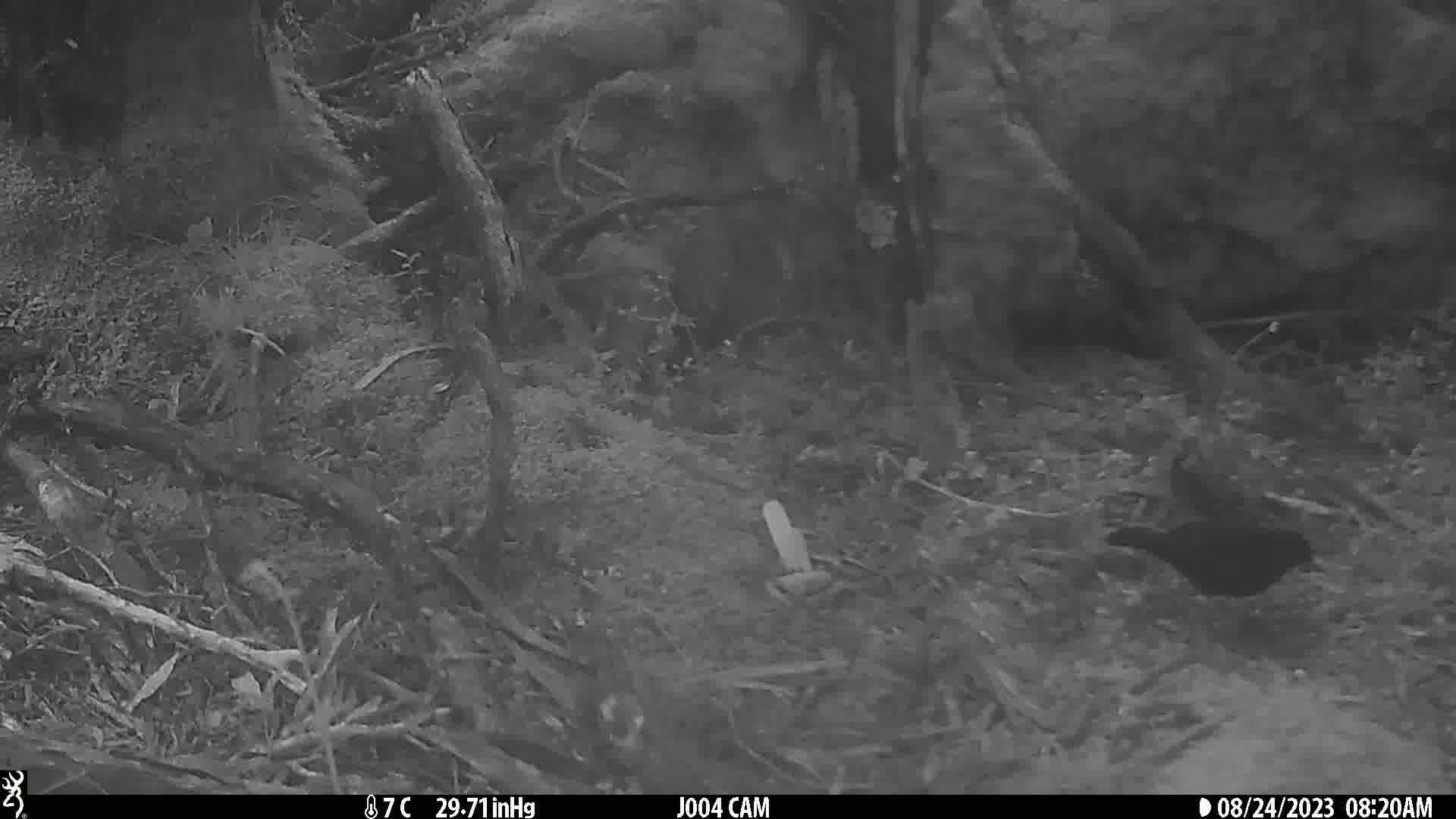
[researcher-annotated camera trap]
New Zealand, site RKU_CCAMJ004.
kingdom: Animalia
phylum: Chordata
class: Aves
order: Passeriformes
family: Turdidae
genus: Turdus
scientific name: Turdus merula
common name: eurasian blackbird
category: blackbird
Blackbird (eurasian blackbird) (Turdus merula).